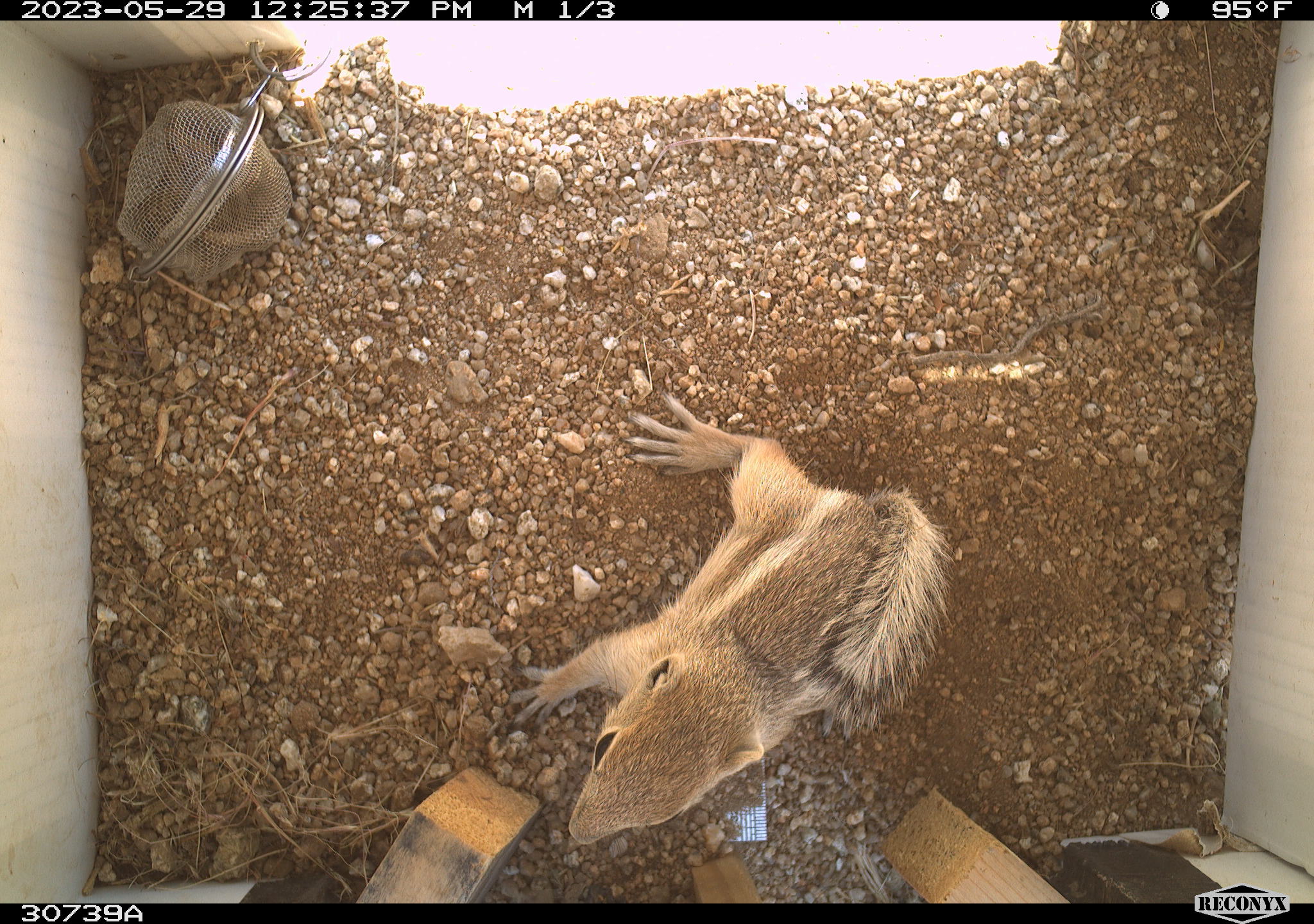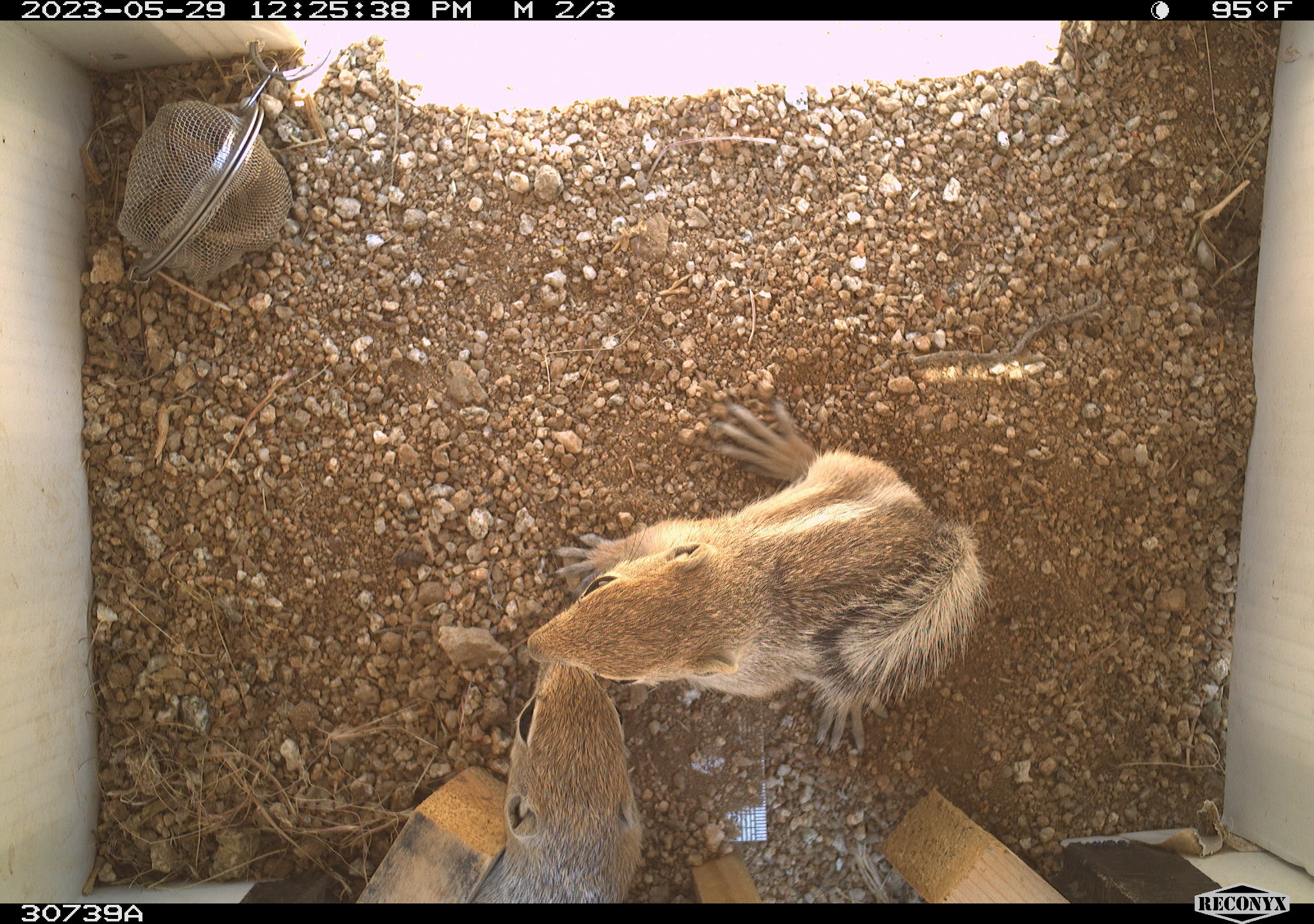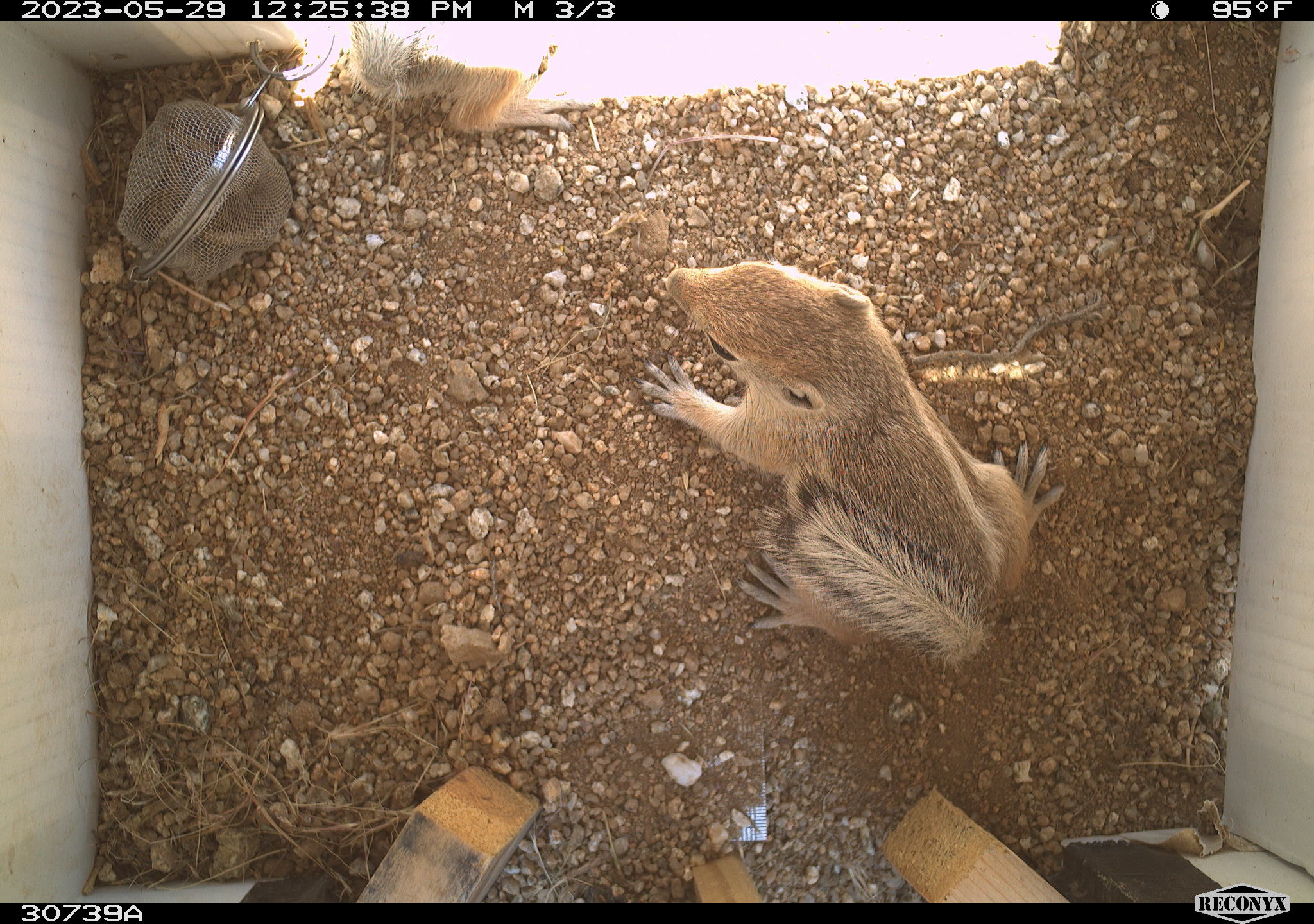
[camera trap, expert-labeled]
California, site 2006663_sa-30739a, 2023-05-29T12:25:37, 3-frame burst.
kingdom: Animalia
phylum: Chordata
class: Mammalia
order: Rodentia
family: Sciuridae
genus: Ammospermophilus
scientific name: Ammospermophilus leucurus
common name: white-tailed antelope squirrel